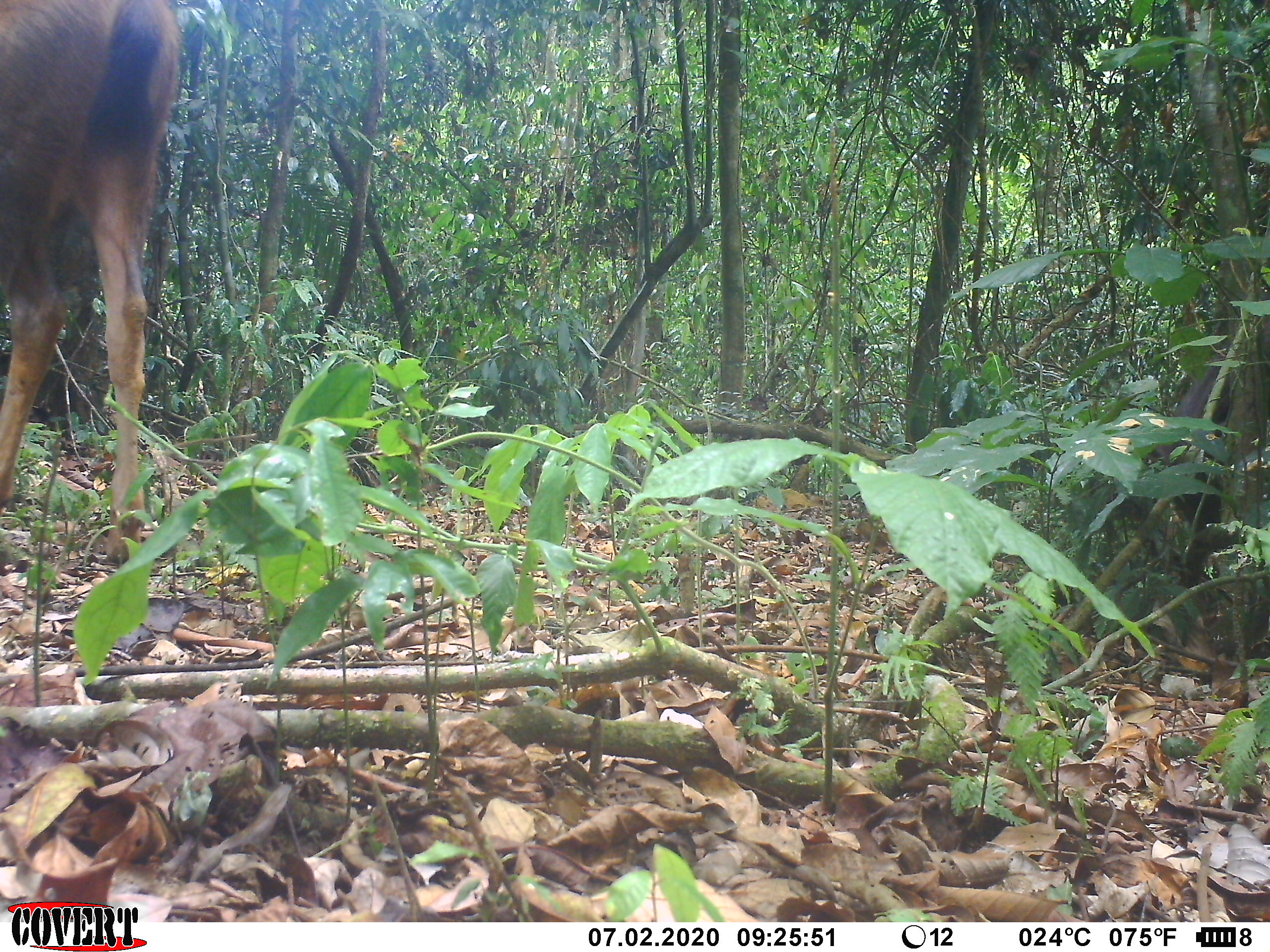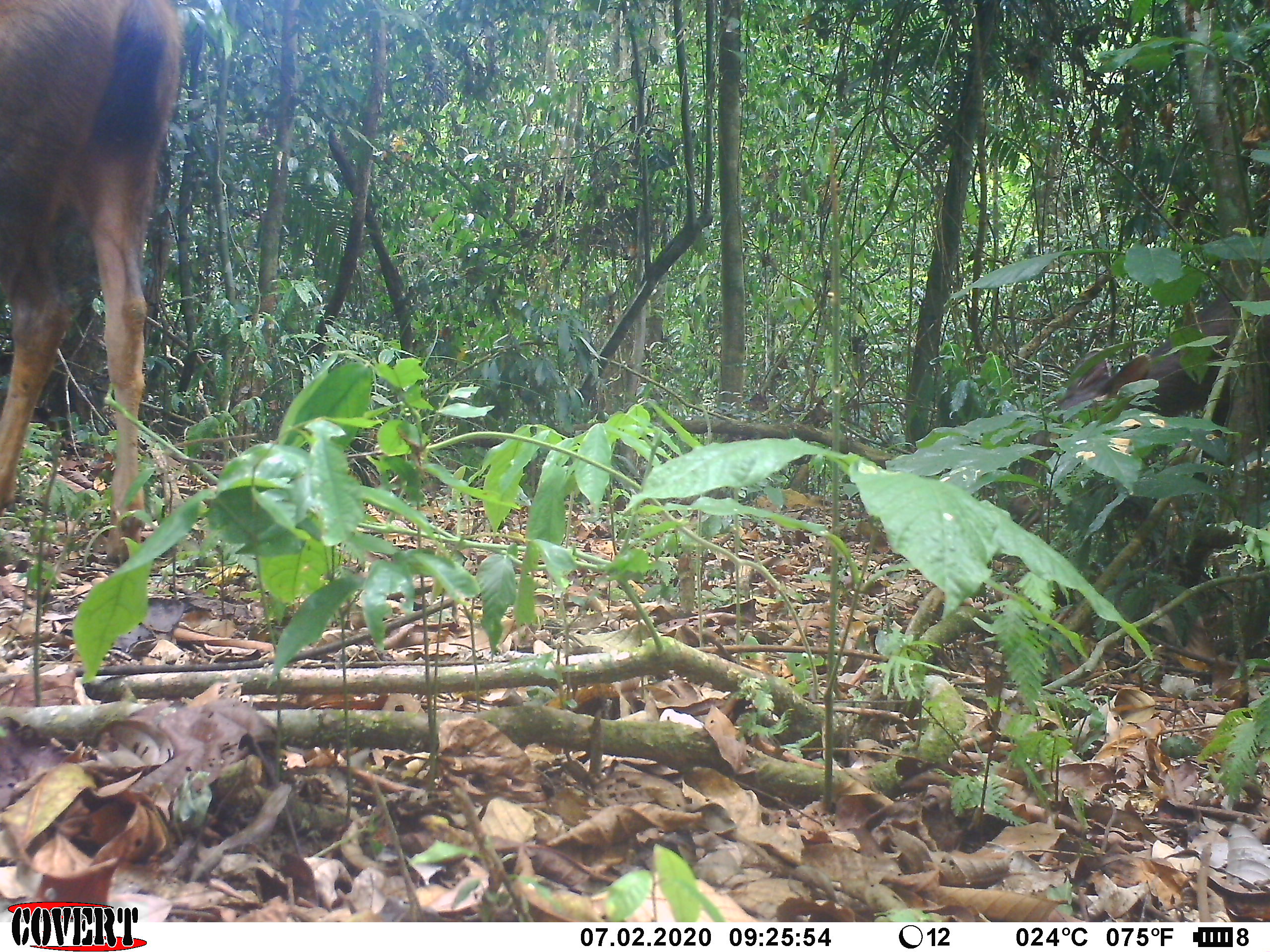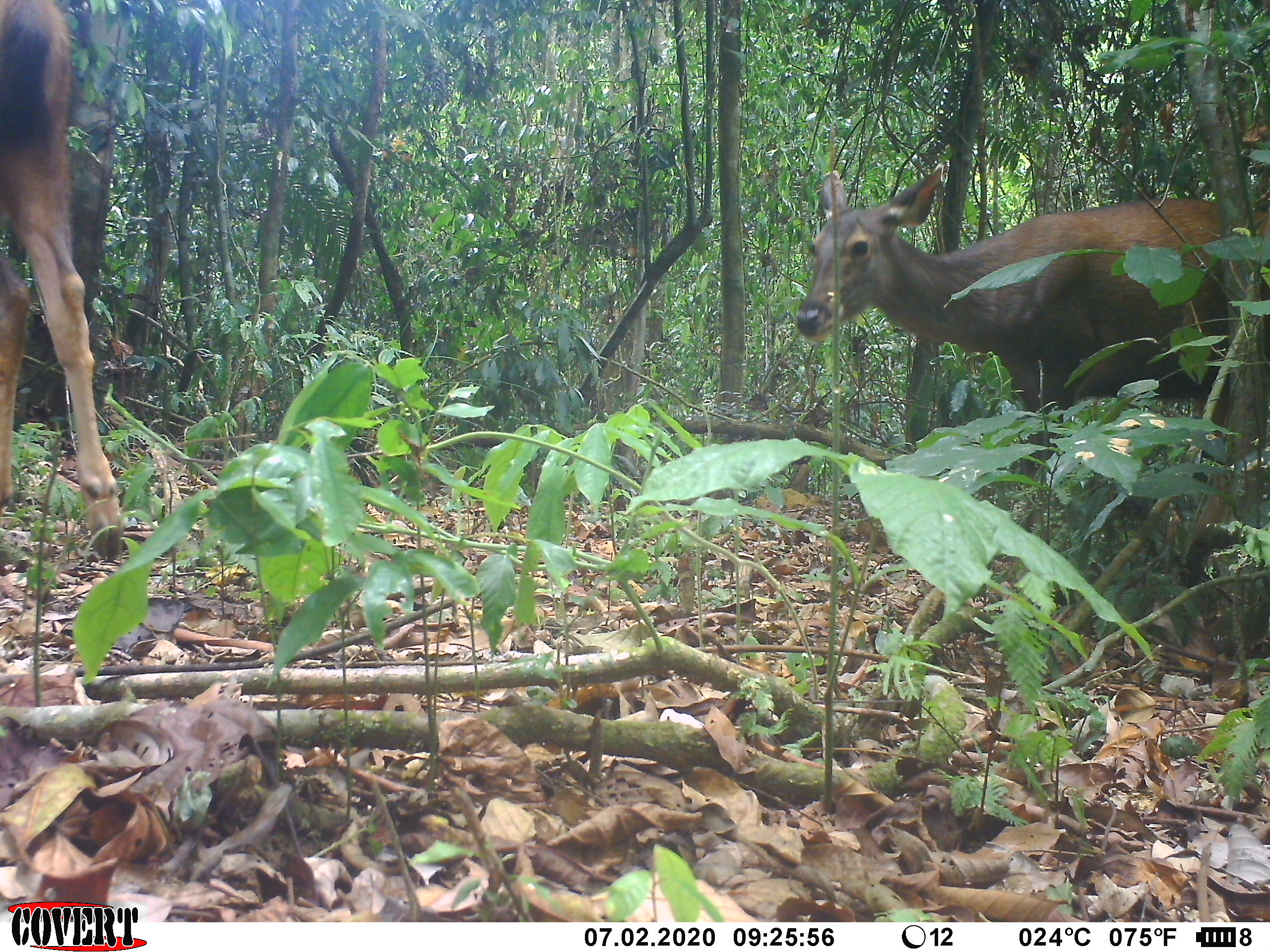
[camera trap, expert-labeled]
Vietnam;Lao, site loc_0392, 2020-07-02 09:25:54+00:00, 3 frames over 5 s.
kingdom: Animalia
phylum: Chordata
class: Mammalia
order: Artiodactyla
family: Cervidae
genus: Rusa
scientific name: Rusa unicolor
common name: sambar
Sambar (Rusa unicolor). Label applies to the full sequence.